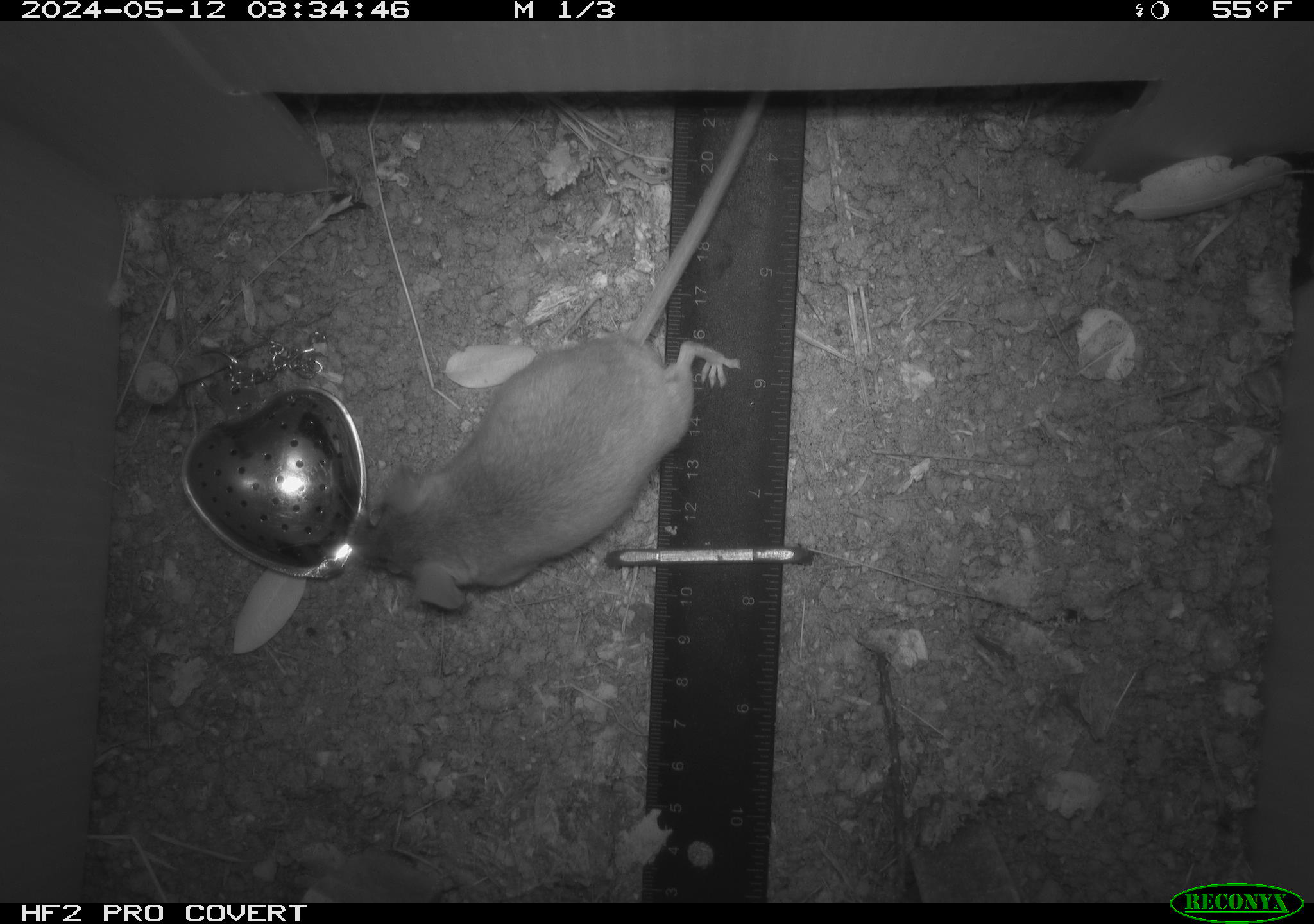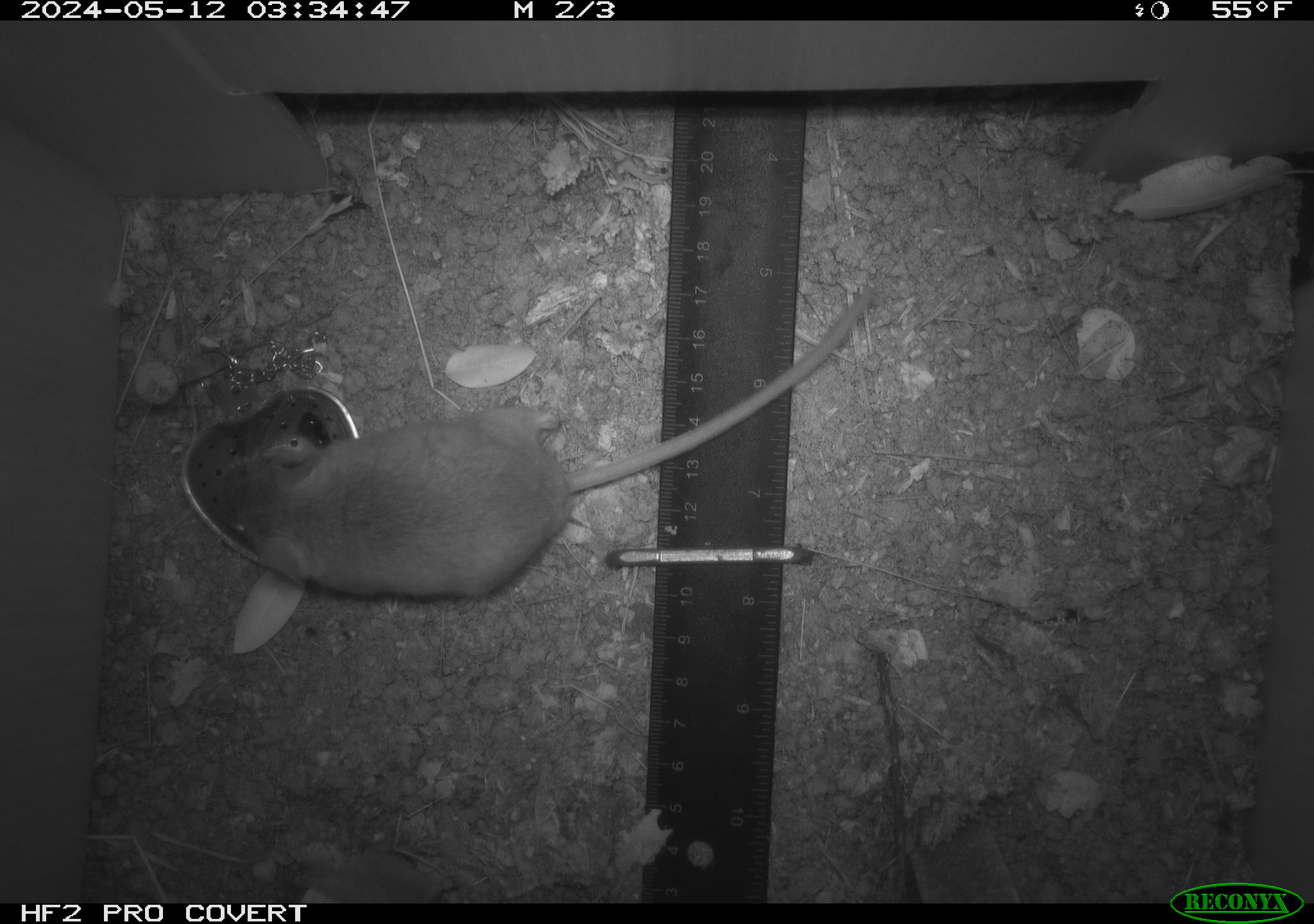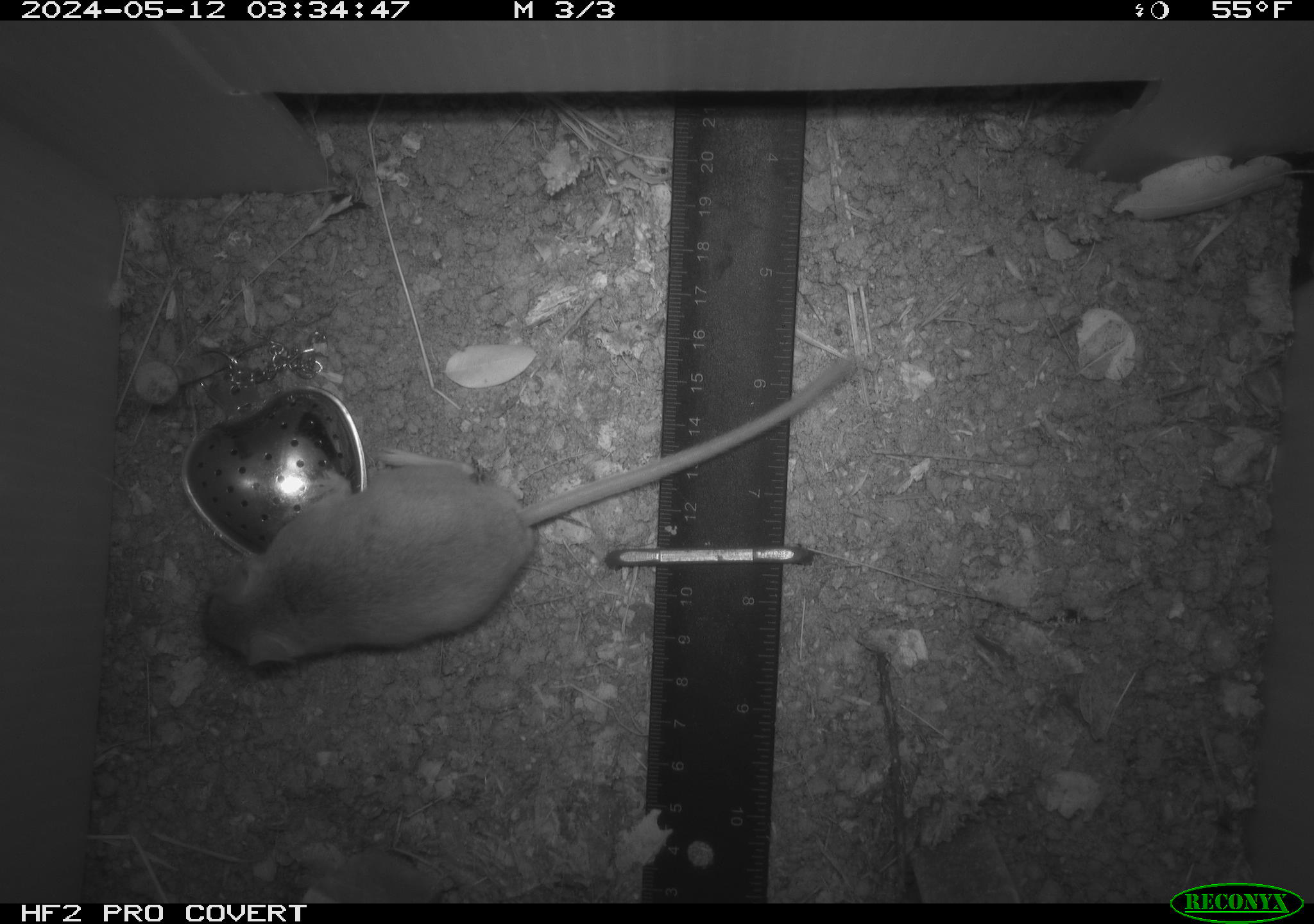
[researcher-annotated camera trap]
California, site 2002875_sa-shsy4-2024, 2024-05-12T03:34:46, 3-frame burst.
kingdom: Animalia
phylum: Chordata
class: Mammalia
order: Rodentia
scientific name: Rodentia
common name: mouse species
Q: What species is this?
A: Mouse species (Rodentia).